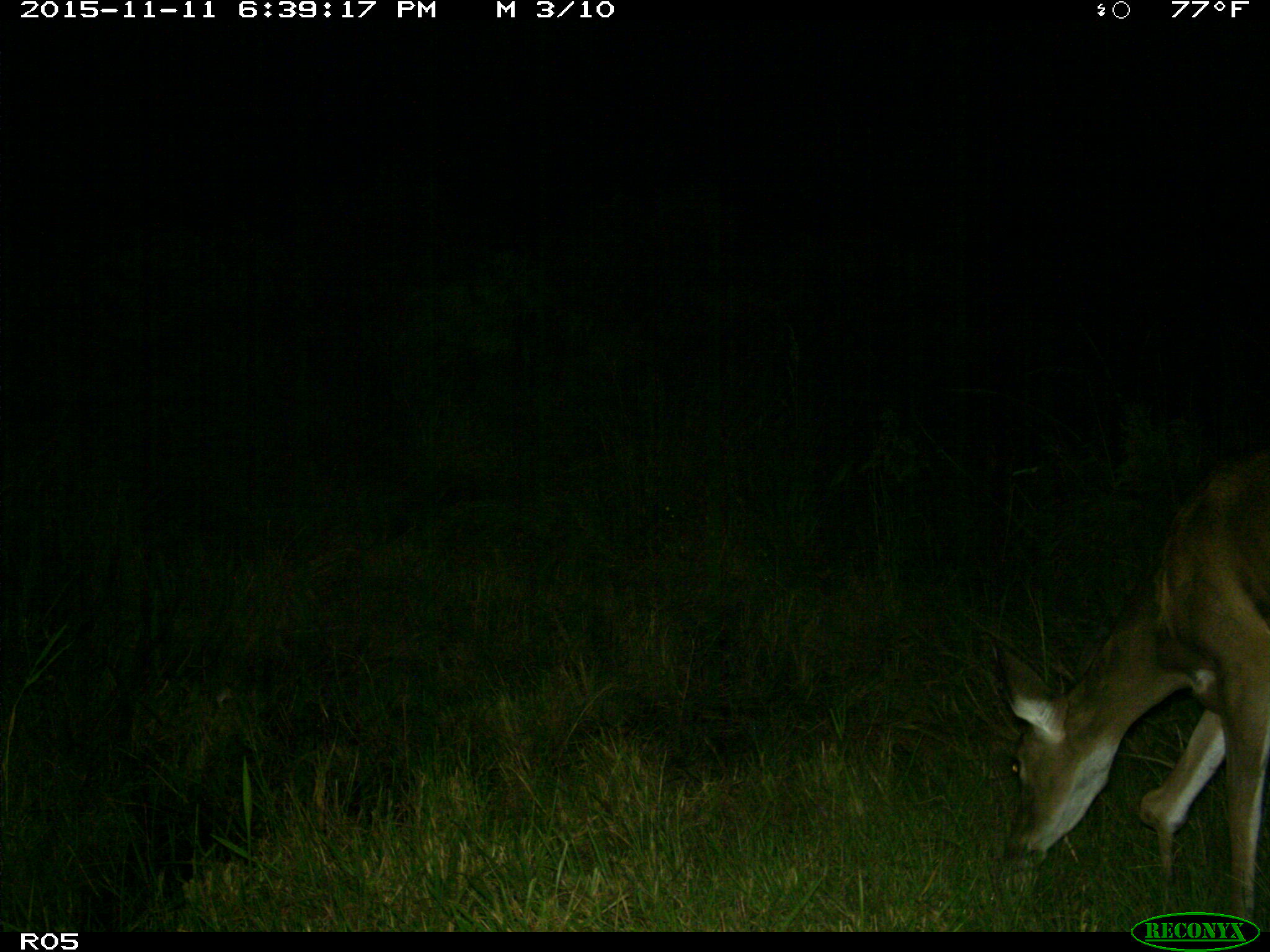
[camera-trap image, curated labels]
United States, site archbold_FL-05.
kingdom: Animalia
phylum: Chordata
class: Mammalia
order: Artiodactyla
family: Cervidae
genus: Odocoileus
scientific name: Odocoileus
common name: deer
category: unidentified deer